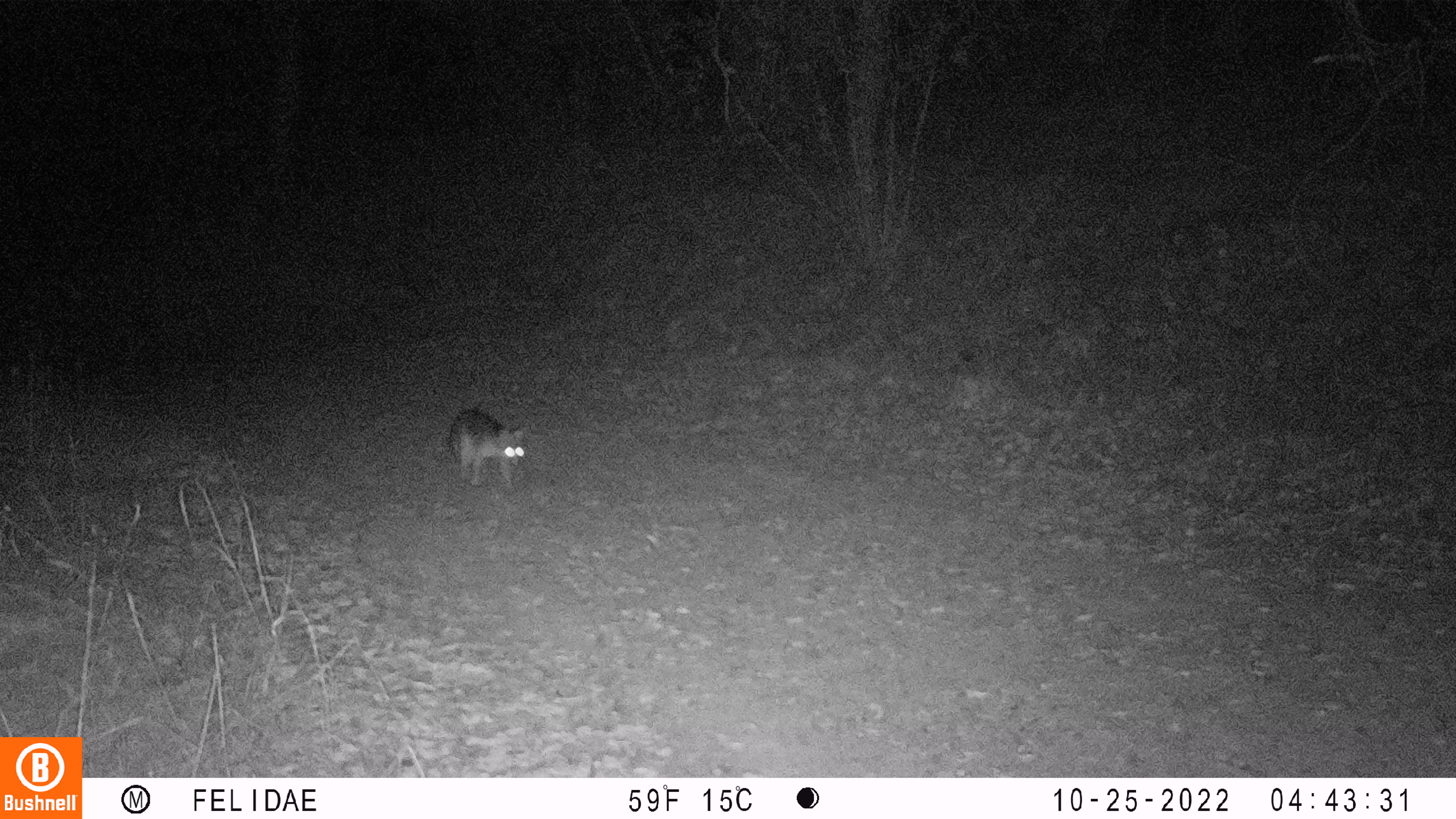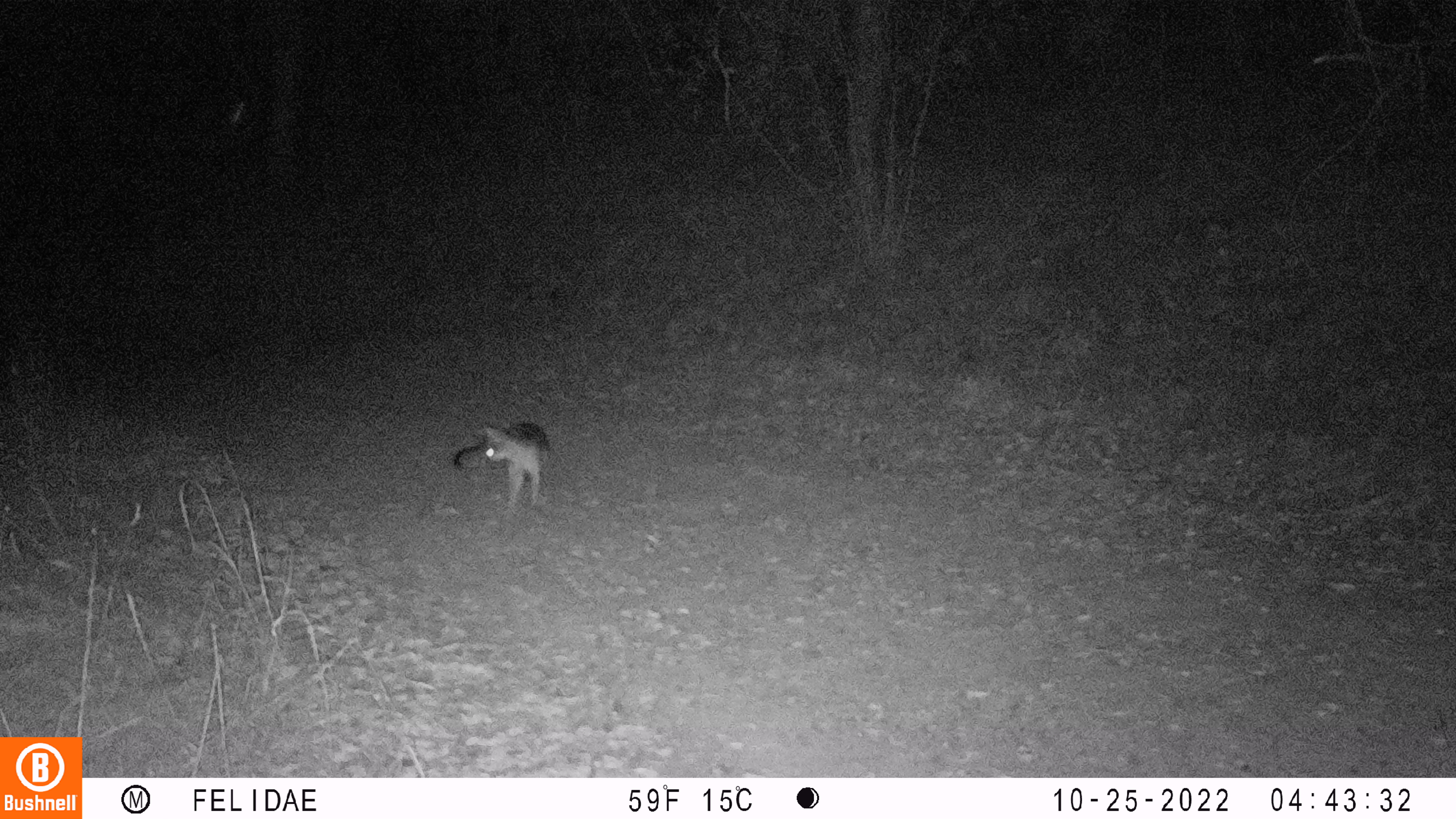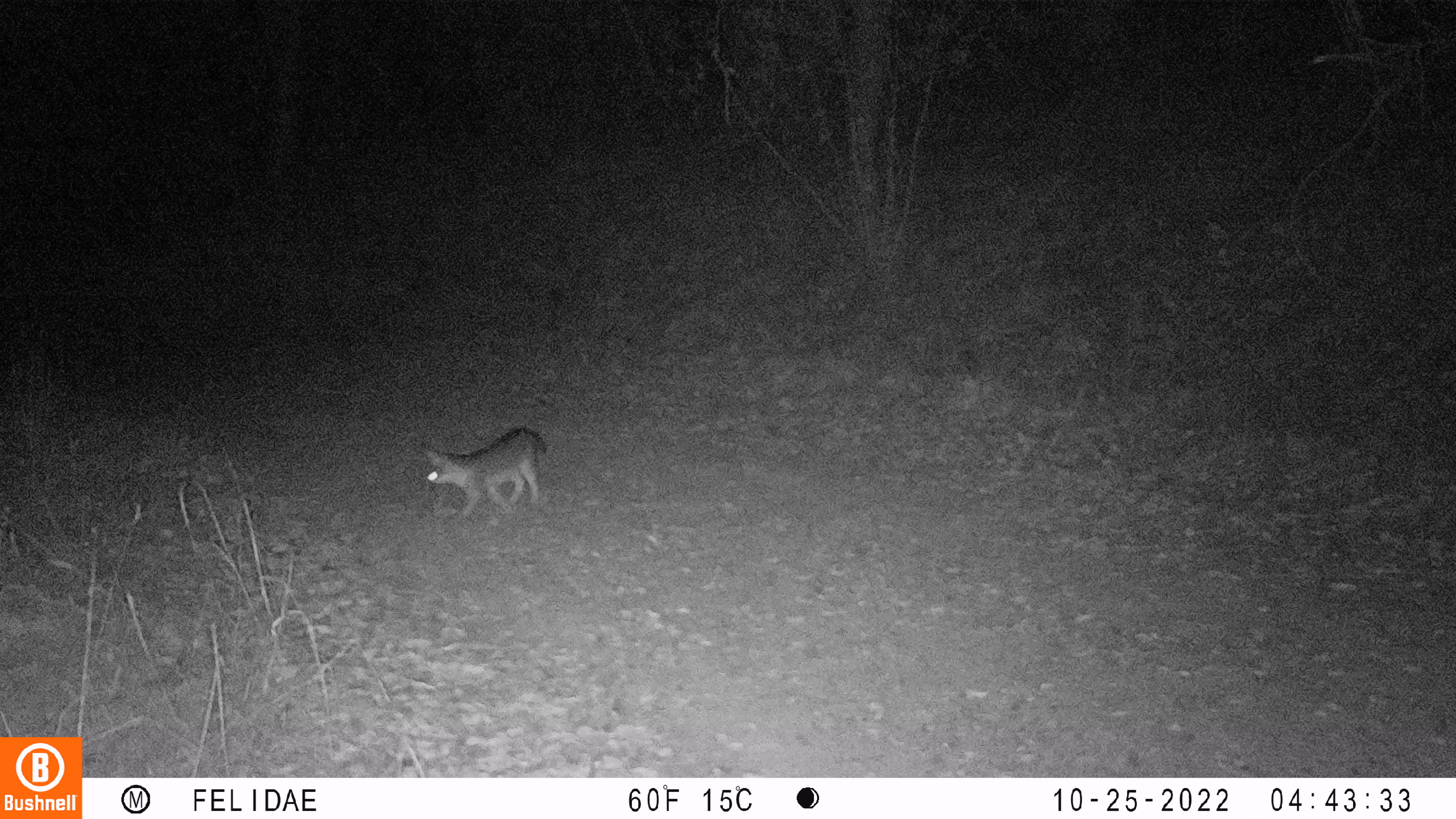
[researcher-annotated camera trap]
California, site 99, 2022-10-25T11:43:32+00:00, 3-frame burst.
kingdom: Animalia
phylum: Chordata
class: Mammalia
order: Carnivora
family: Canidae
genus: Urocyon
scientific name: Urocyon cinereoargenteus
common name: gray fox